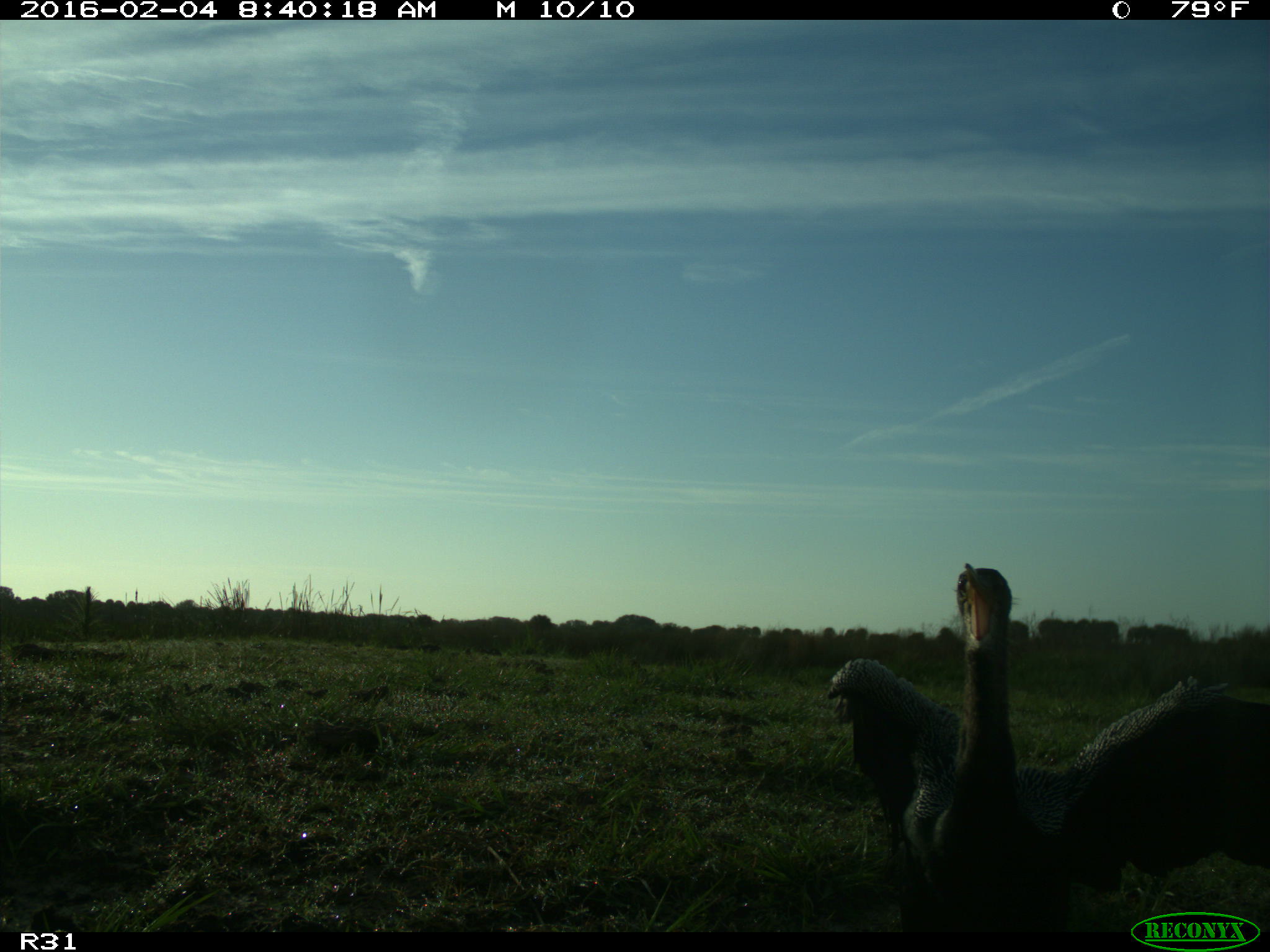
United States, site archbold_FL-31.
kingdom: Animalia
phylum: Chordata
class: Aves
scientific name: Aves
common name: birds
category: unidentified bird